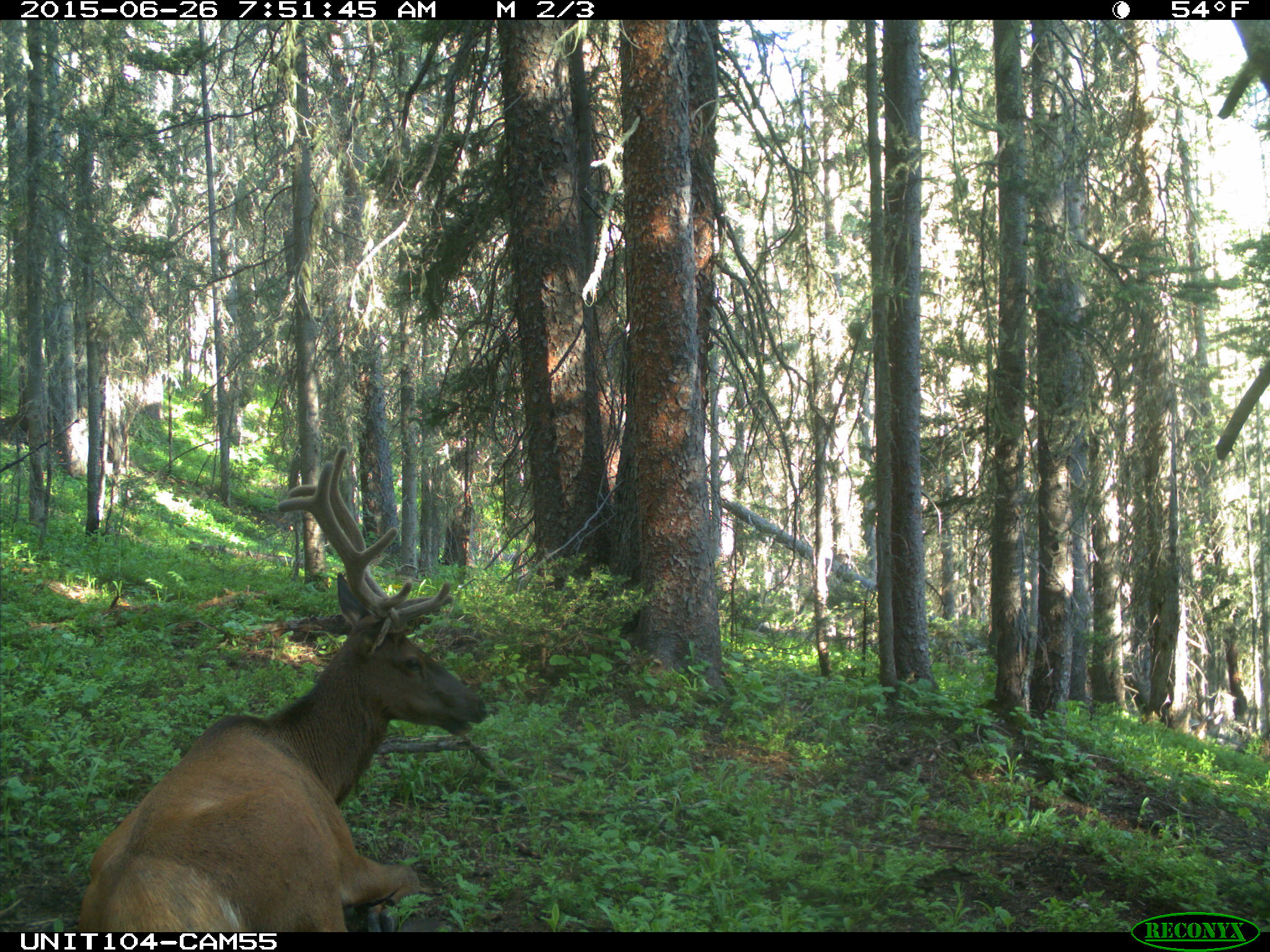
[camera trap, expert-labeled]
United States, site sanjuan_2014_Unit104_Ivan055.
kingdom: Animalia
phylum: Chordata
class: Mammalia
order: Artiodactyla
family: Cervidae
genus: Cervus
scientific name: Cervus elaphus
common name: red deer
Cervus elaphus (red deer).